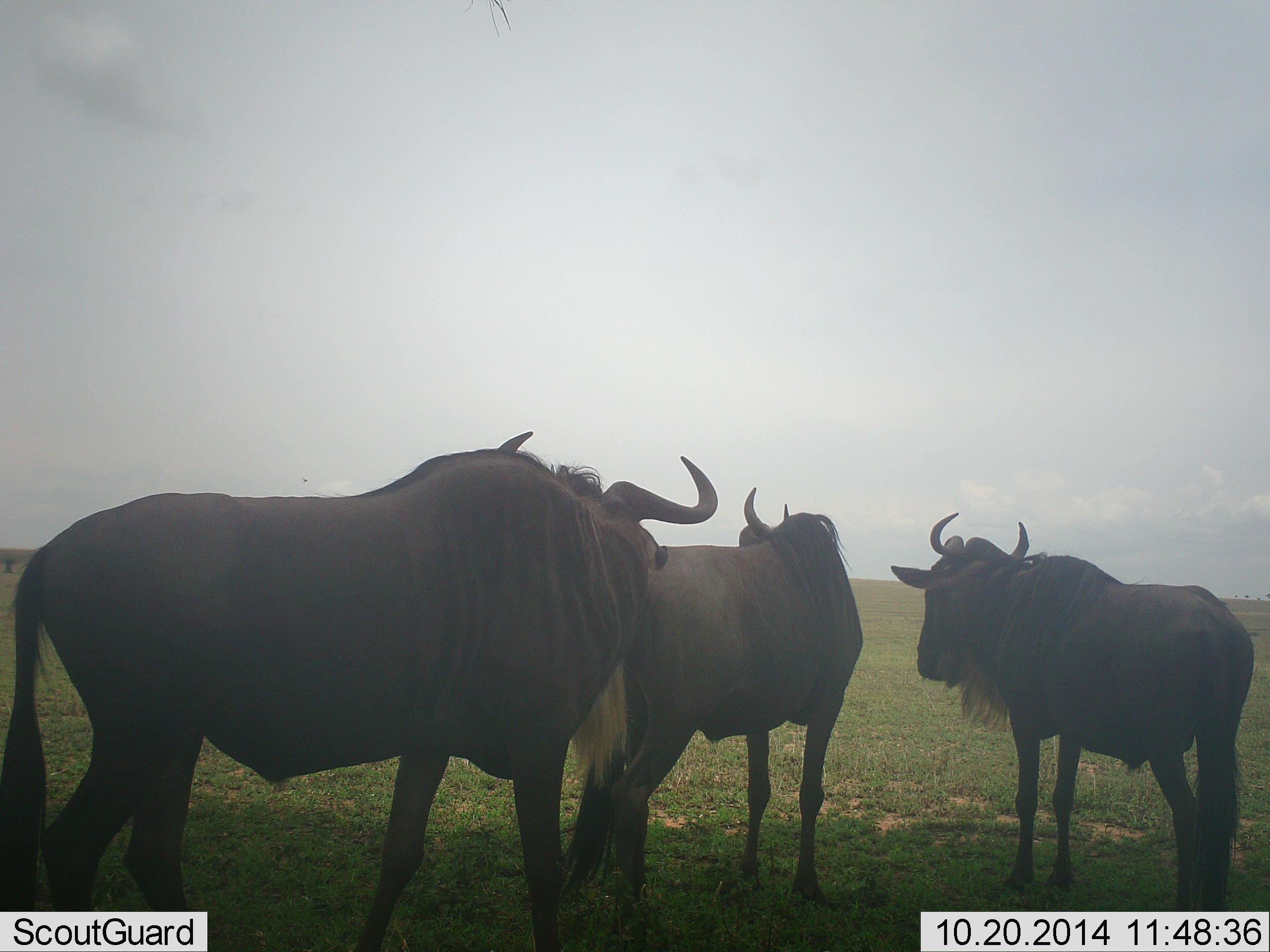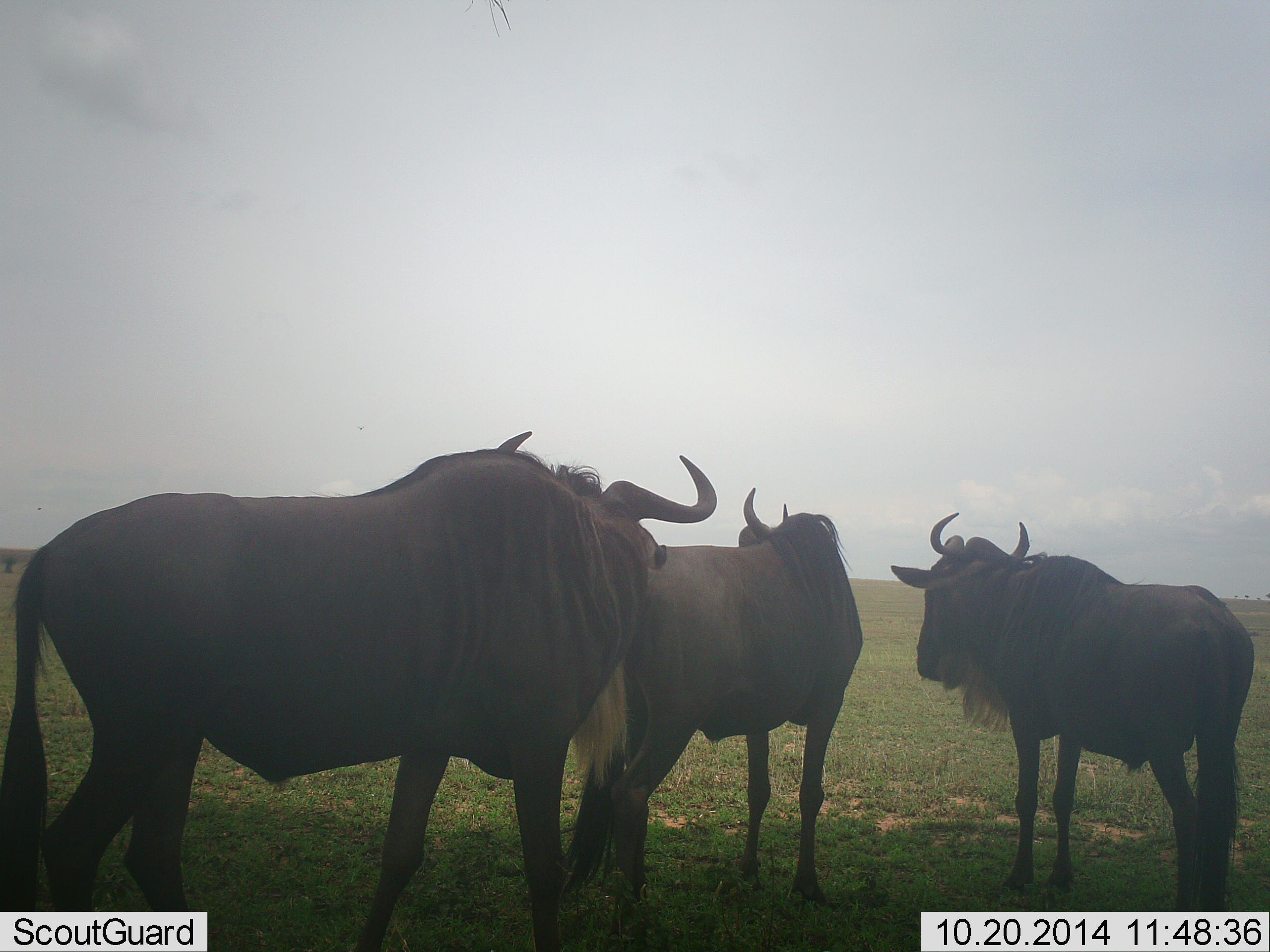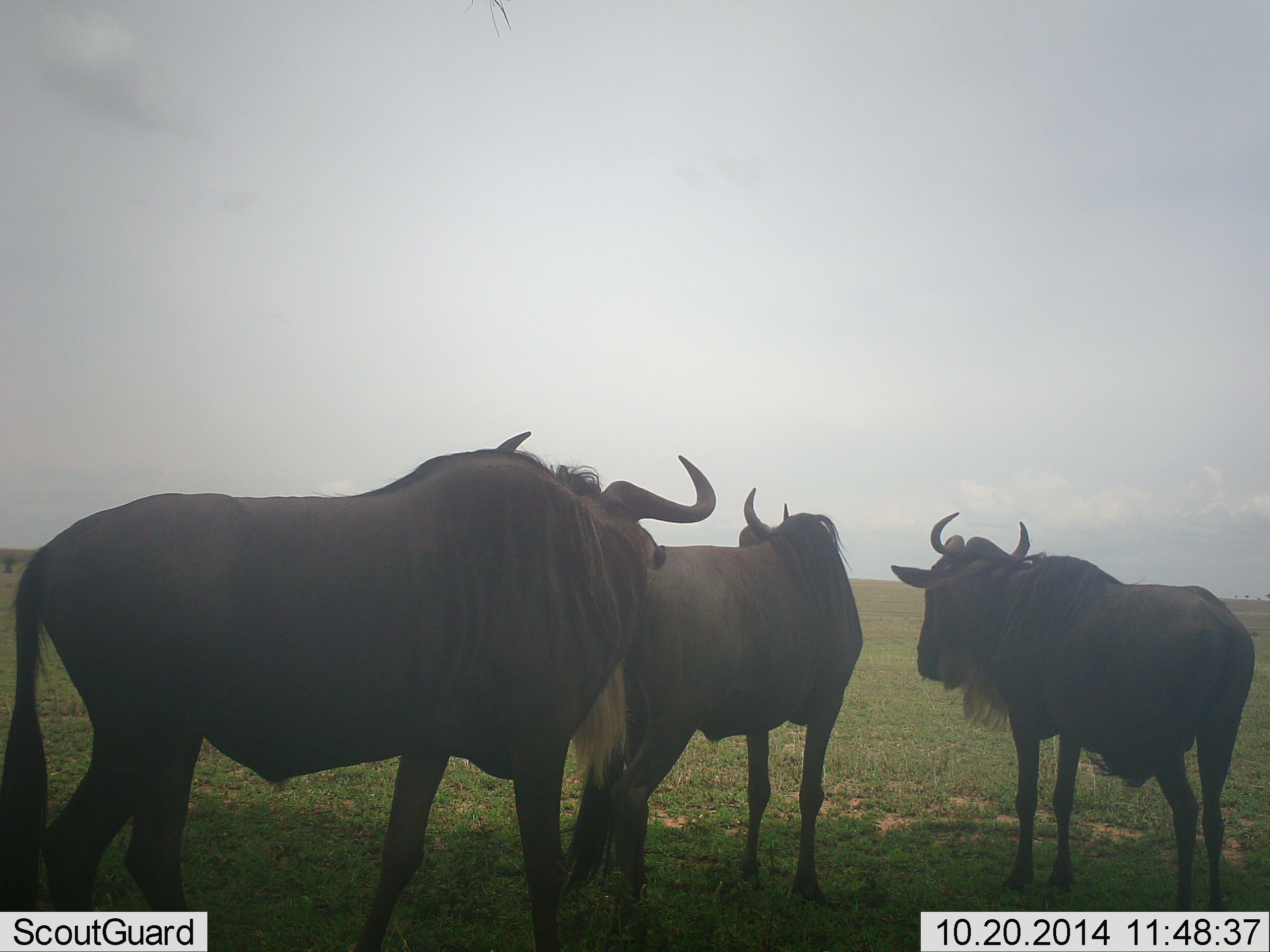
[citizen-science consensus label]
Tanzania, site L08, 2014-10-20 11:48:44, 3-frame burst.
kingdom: Animalia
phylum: Chordata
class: Mammalia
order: Artiodactyla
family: Bovidae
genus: Connochaetes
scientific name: Connochaetes taurinus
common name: blue wildebeest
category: wildebeest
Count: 3.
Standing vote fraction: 90%.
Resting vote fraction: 10%.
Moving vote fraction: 0%.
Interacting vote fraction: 10%.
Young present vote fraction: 0%.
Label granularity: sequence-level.